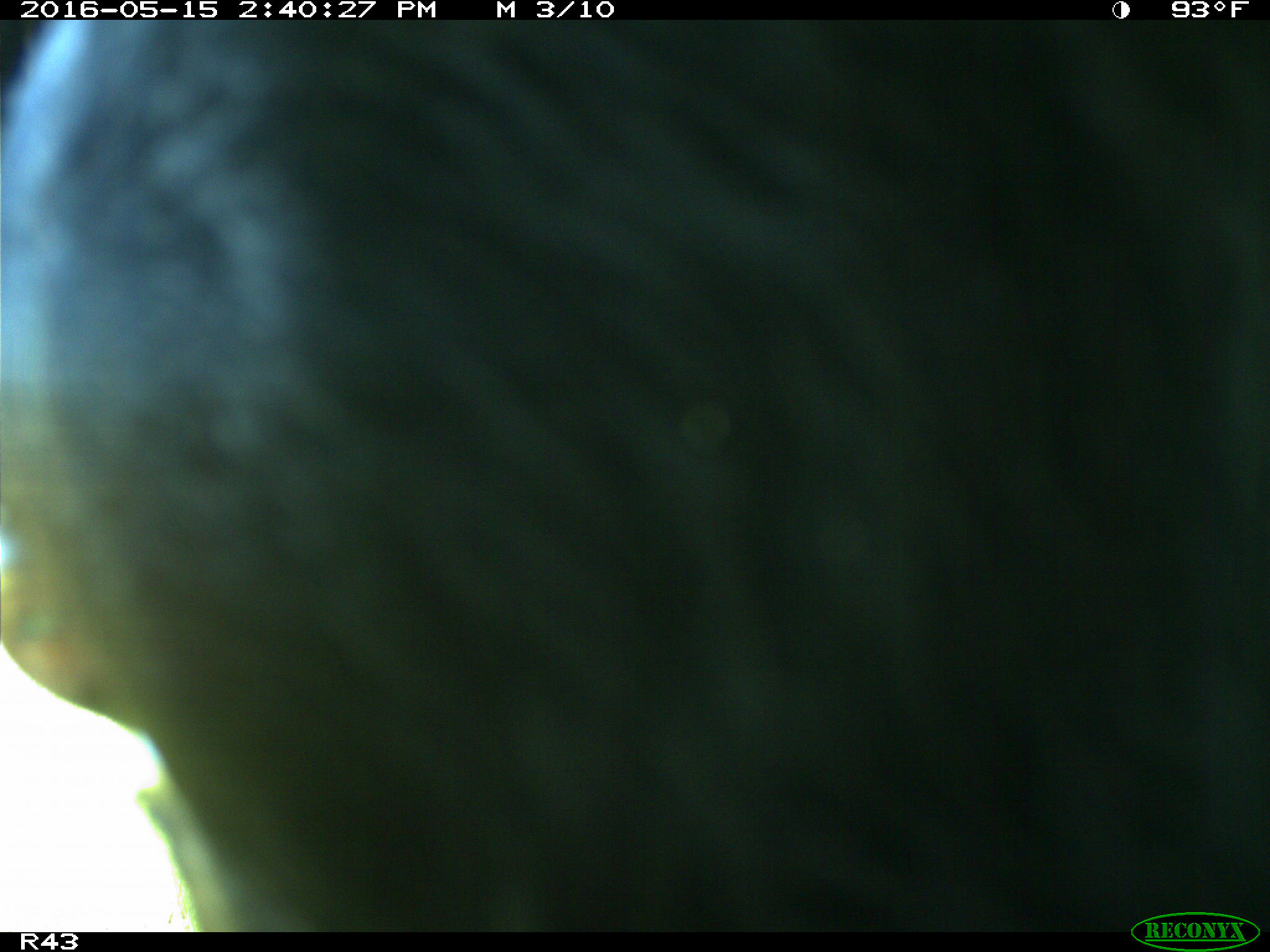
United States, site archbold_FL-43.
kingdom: Animalia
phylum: Chordata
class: Mammalia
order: Artiodactyla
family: Bovidae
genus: Bos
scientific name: Bos taurus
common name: domestic cow